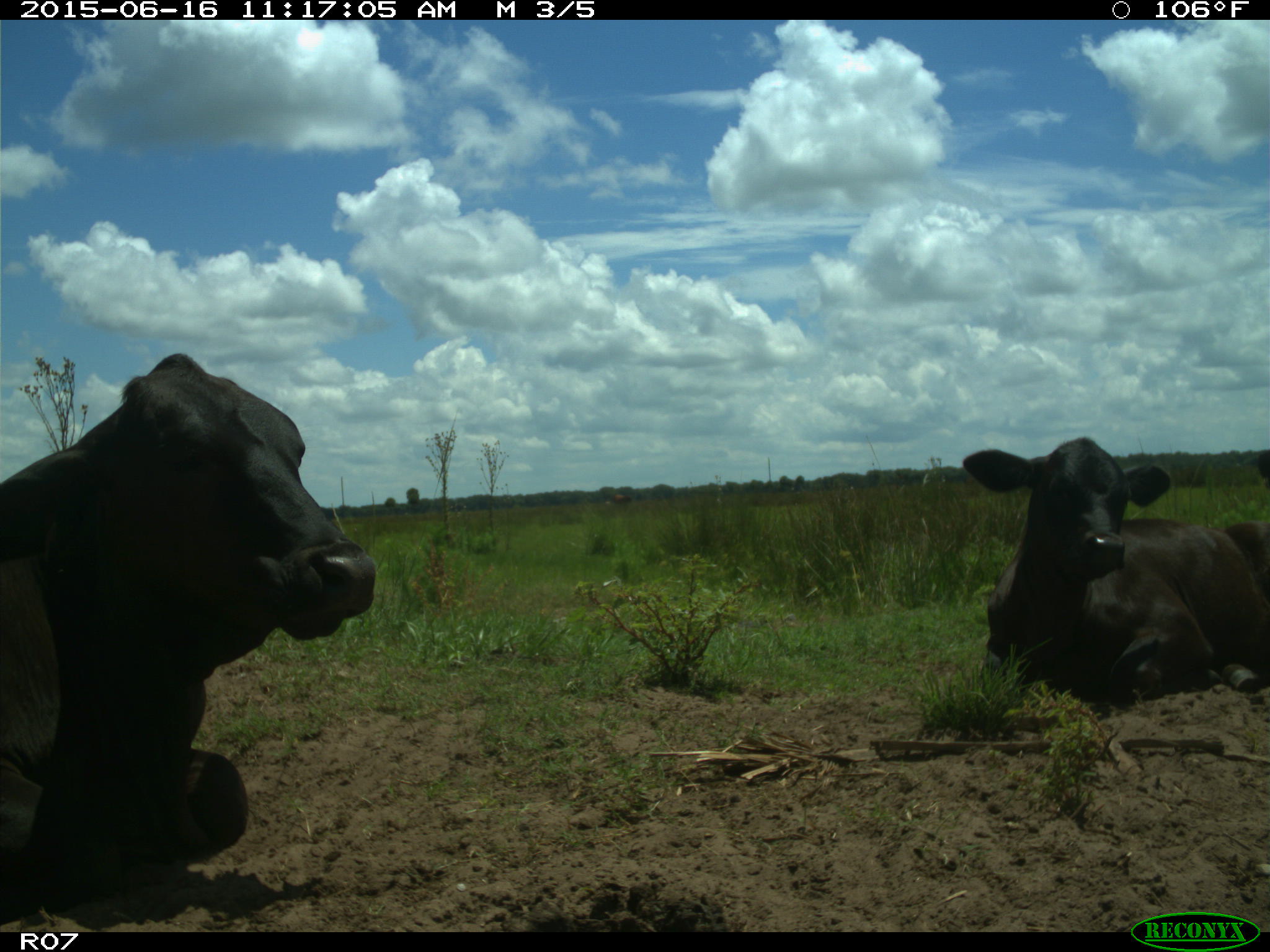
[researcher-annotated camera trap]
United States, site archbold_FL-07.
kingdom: Animalia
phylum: Chordata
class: Mammalia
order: Artiodactyla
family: Bovidae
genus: Bos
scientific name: Bos taurus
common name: domestic cow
Bos taurus (domestic cow).